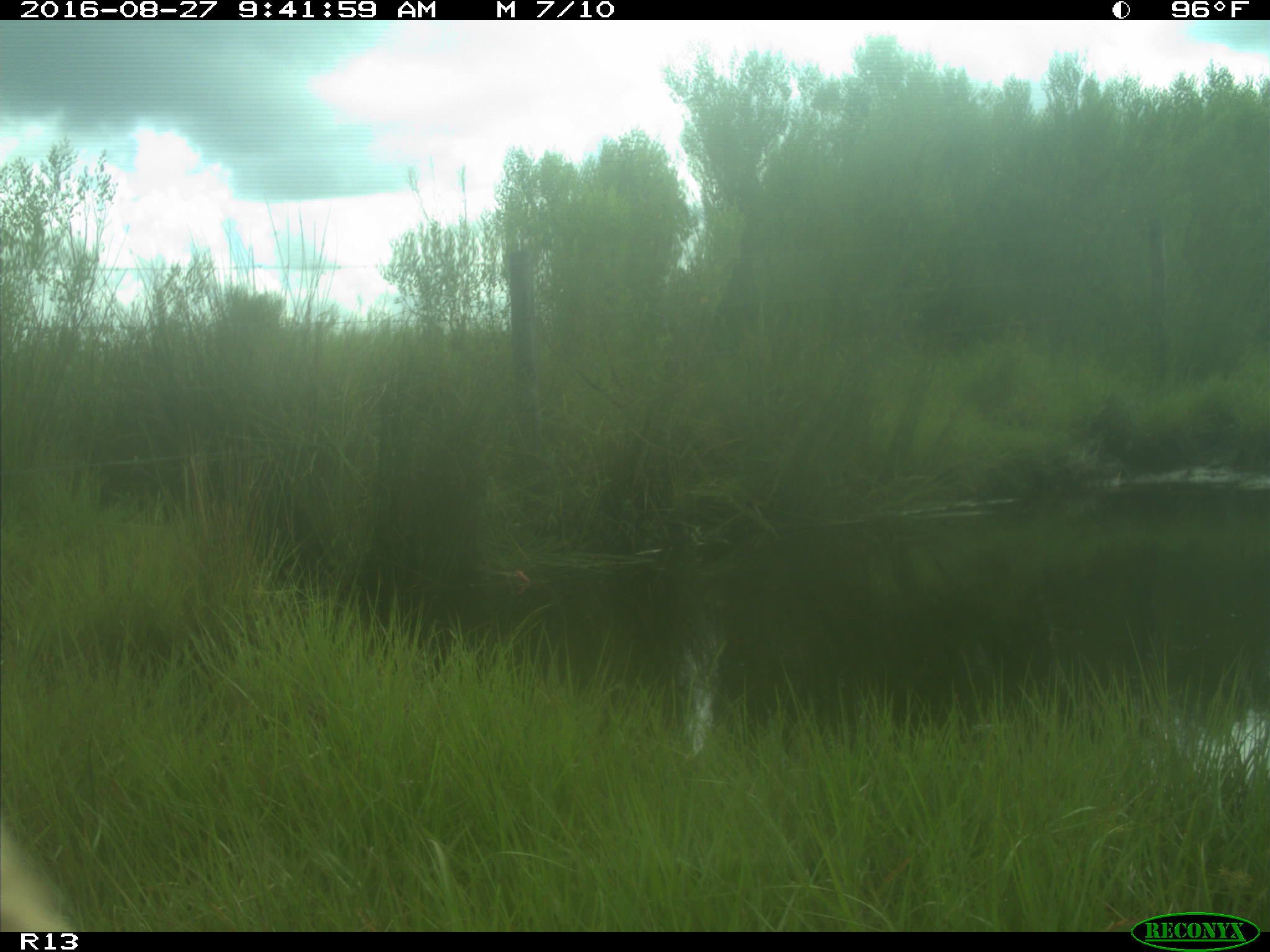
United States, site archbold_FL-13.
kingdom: Animalia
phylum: Chordata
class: Mammalia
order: Artiodactyla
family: Bovidae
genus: Bos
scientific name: Bos taurus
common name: domestic cow